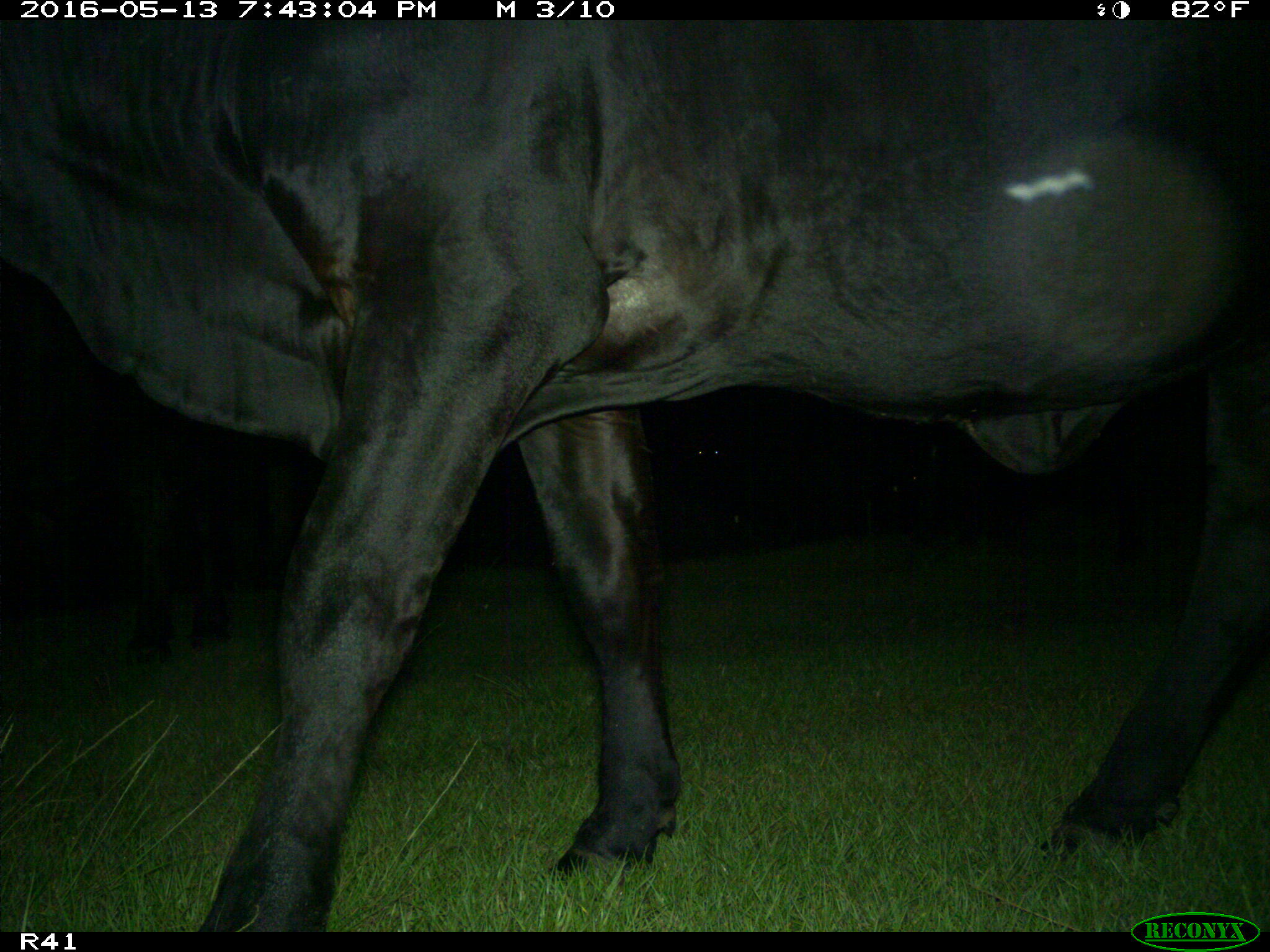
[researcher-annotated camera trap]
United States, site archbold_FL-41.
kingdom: Animalia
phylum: Chordata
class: Mammalia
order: Artiodactyla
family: Bovidae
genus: Bos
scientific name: Bos taurus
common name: domestic cow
Bos taurus (domestic cow).